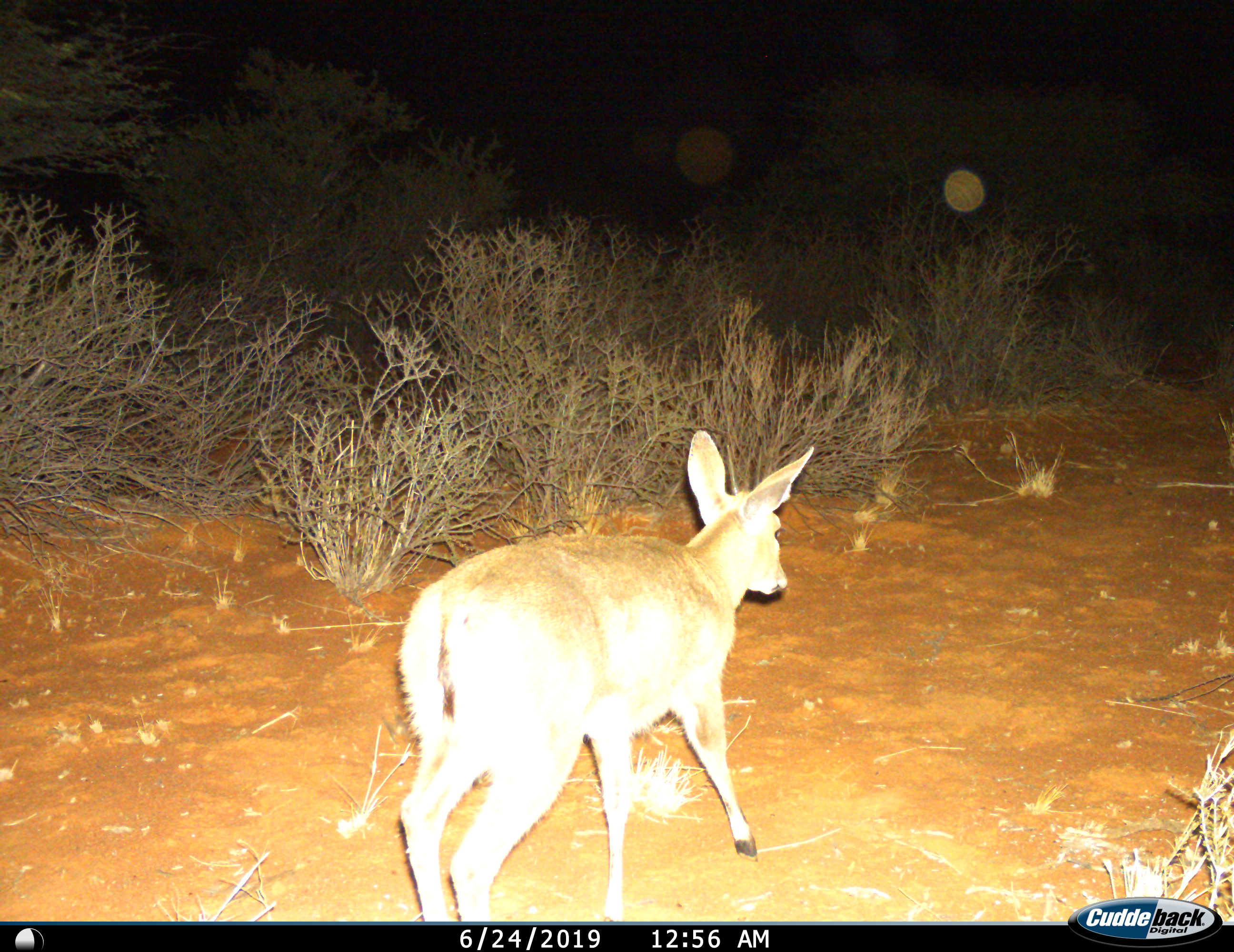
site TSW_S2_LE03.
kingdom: Animalia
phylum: Chordata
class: Mammalia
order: Artiodactyla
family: Bovidae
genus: Sylvicapra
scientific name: Sylvicapra grimmia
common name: common duiker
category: duikercommongrey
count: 1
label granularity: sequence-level